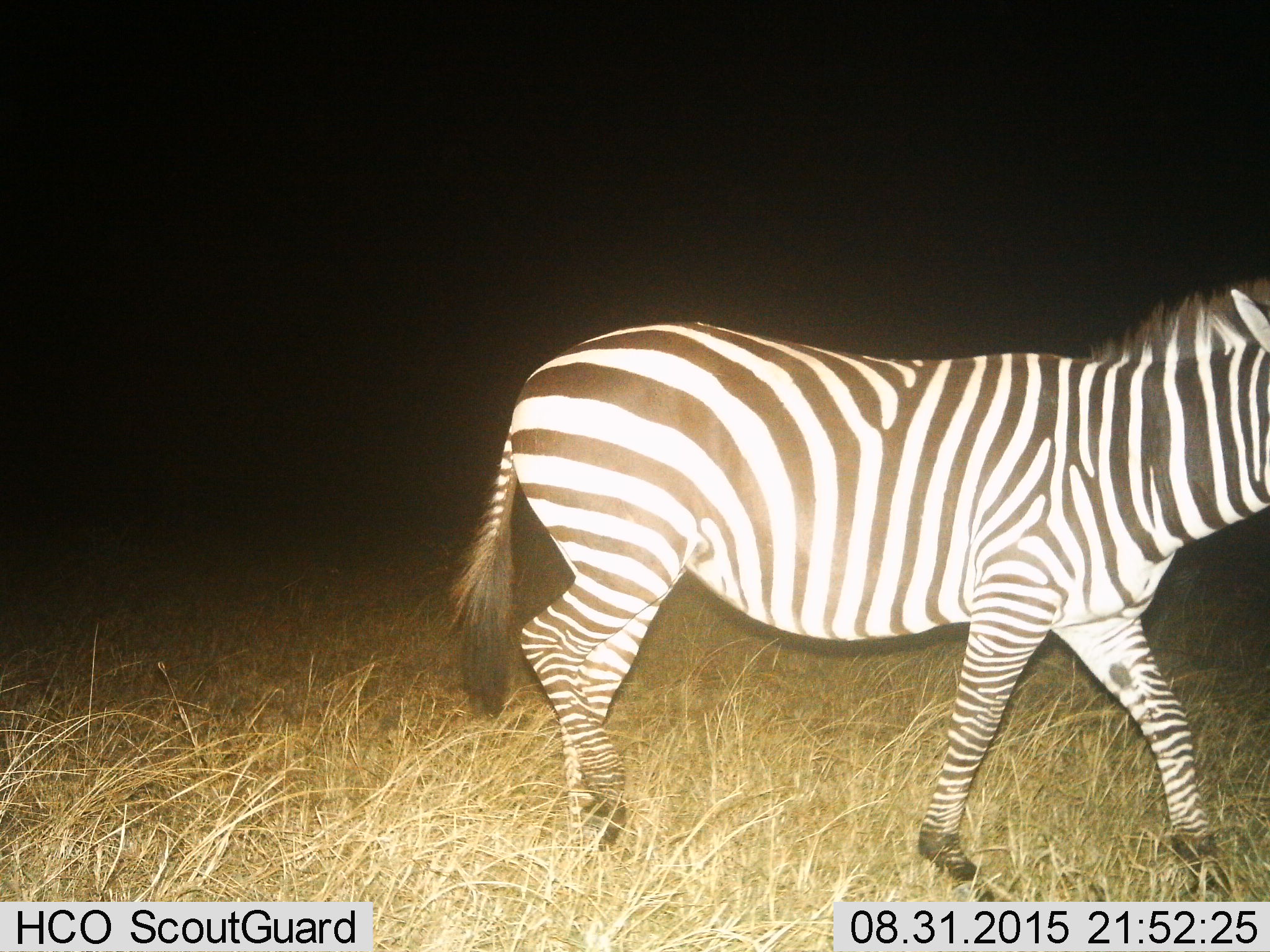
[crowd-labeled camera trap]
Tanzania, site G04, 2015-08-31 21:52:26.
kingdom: Animalia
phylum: Chordata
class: Mammalia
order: Perissodactyla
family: Equidae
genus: Equus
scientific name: Equus quagga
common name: plains zebra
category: zebra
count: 1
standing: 0%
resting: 0%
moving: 100%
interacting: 0%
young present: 0%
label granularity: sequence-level